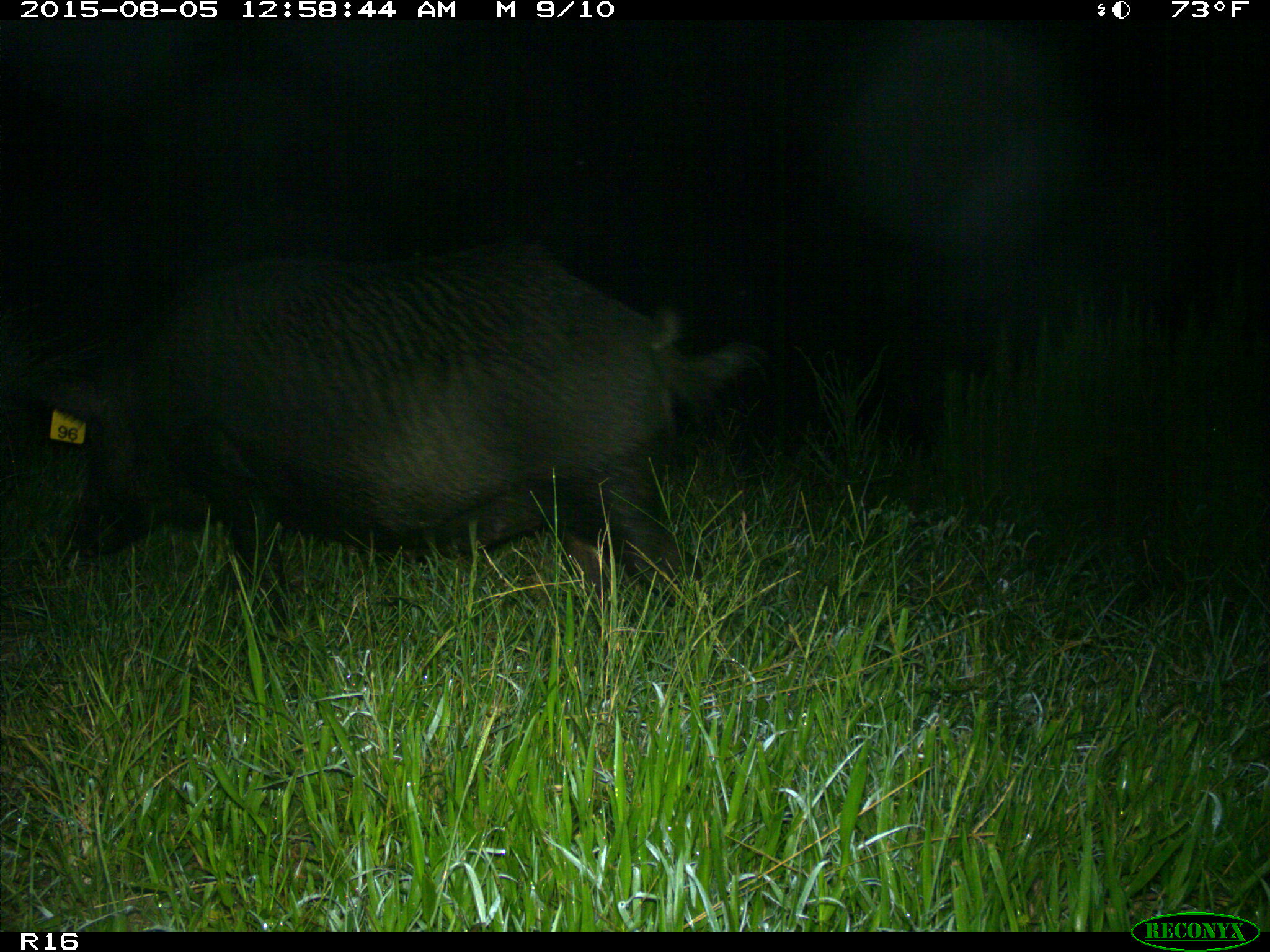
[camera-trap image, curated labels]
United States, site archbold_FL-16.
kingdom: Animalia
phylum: Chordata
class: Mammalia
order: Artiodactyla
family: Suidae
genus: Sus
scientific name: Sus scrofa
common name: wild boar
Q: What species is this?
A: Sus scrofa (wild boar).